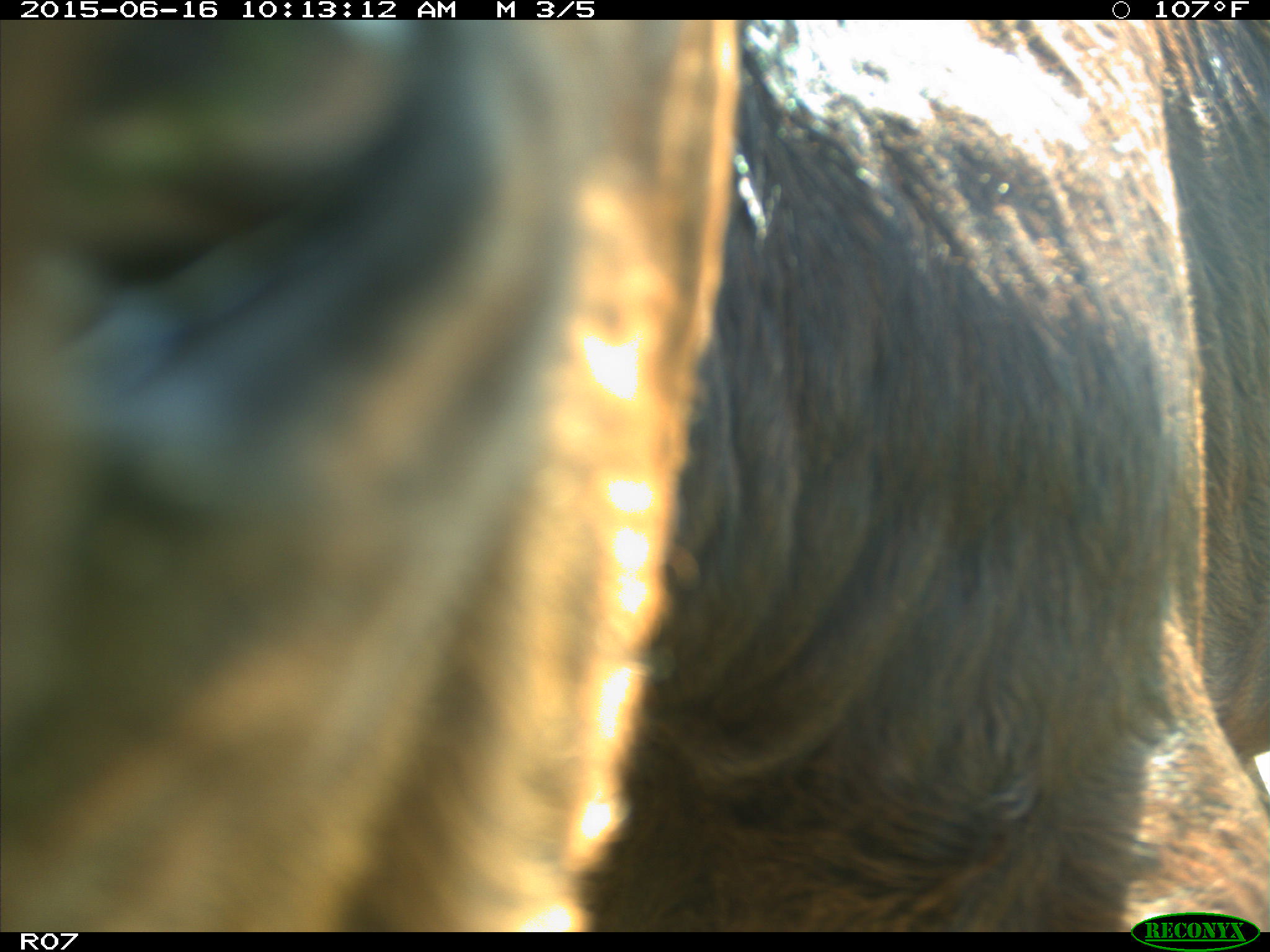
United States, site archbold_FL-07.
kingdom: Animalia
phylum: Chordata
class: Mammalia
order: Artiodactyla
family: Bovidae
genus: Bos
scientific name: Bos taurus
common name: domestic cow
Bos taurus (domestic cow).